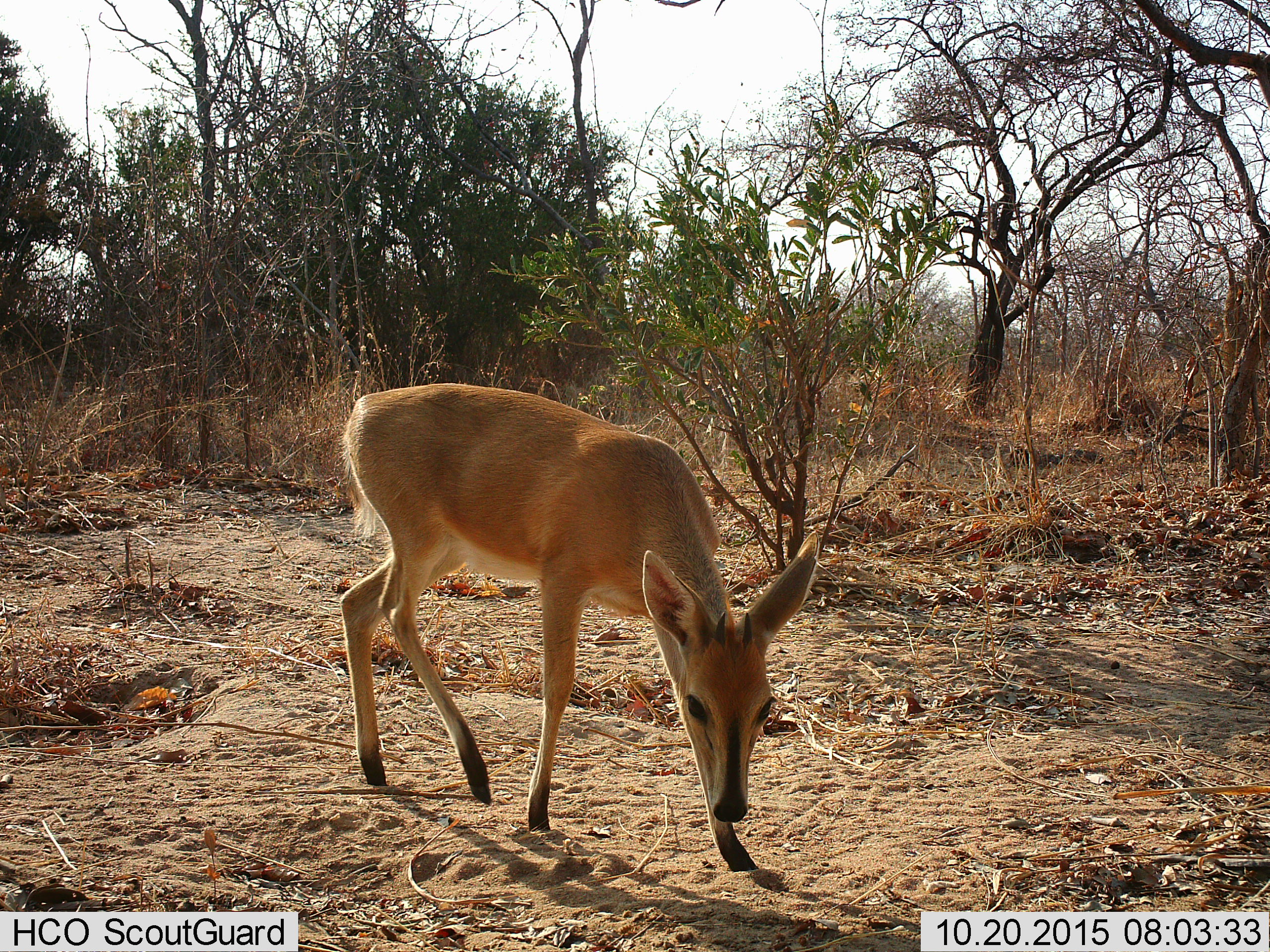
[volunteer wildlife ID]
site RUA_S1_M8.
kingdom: Animalia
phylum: Chordata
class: Mammalia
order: Artiodactyla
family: Bovidae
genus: Sylvicapra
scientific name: Sylvicapra grimmia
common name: common duiker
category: duikercommongrey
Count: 1.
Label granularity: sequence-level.